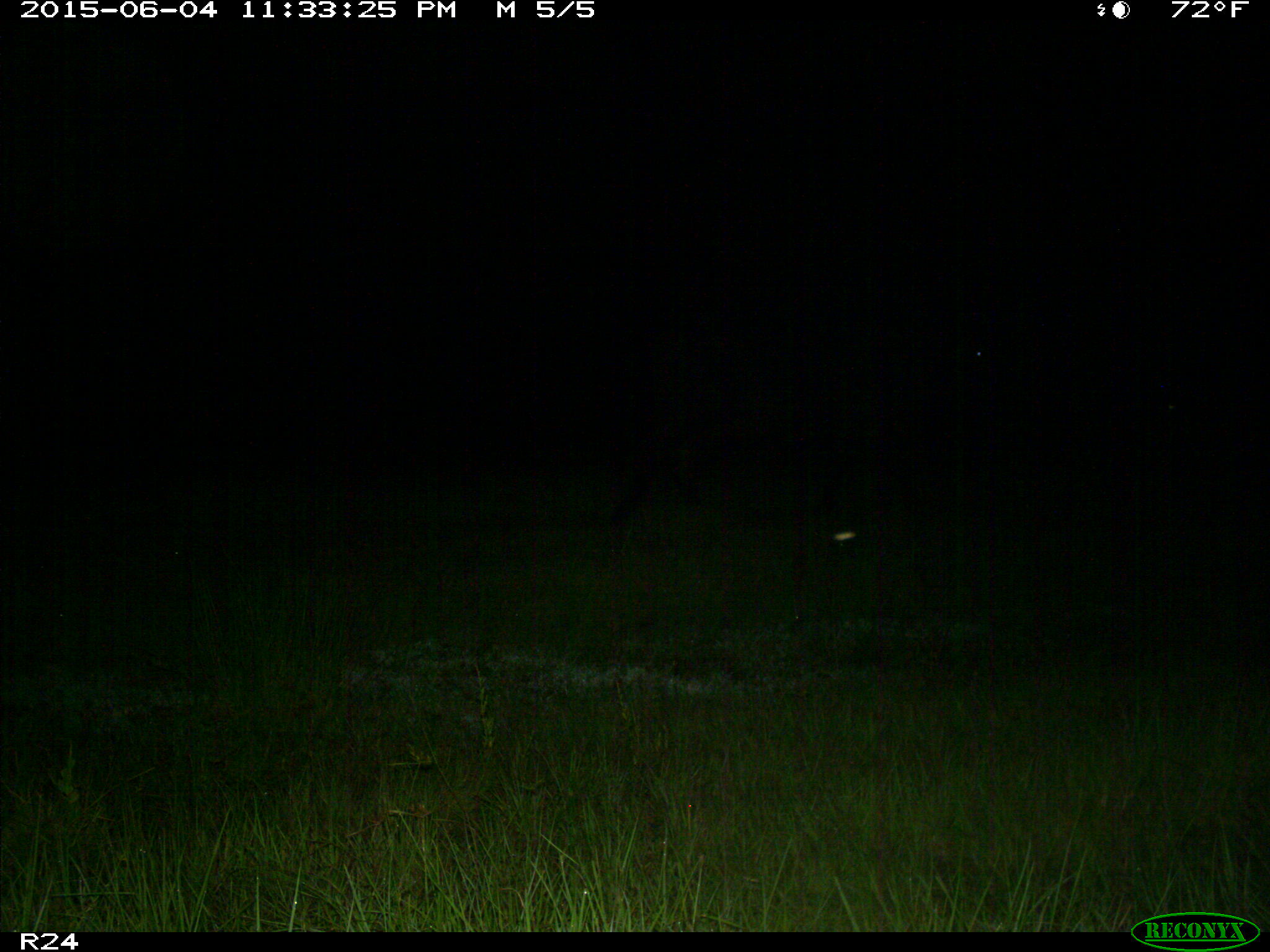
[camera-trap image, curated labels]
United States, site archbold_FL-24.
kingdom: Animalia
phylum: Chordata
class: Mammalia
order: Artiodactyla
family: Bovidae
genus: Bos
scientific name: Bos taurus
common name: domestic cow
Bos taurus (domestic cow).